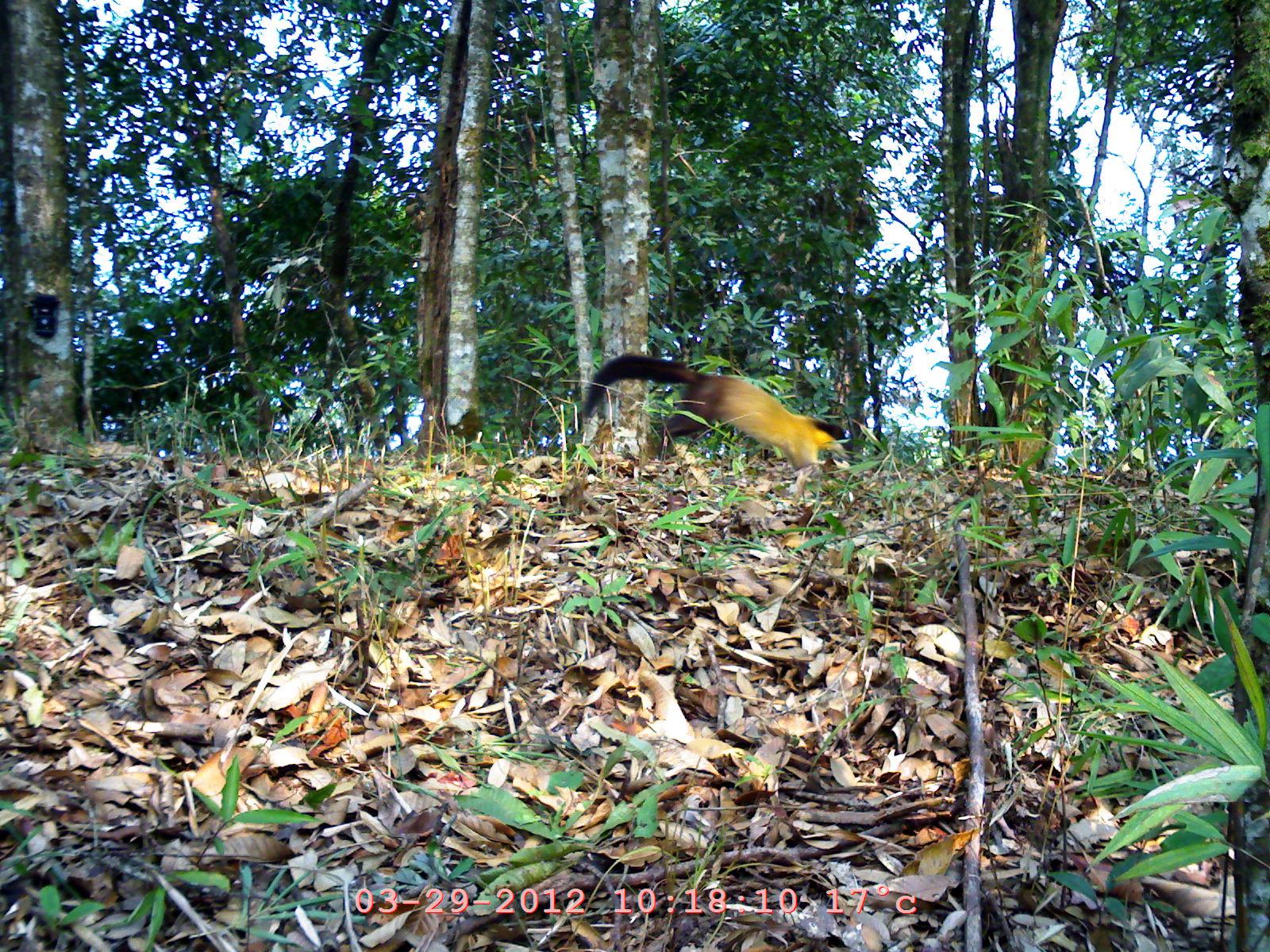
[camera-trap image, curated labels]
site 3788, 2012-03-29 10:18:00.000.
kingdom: Animalia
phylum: Chordata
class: Mammalia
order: Carnivora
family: Mustelidae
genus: Martes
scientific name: Martes flavigula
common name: yellow-throated marten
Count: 1.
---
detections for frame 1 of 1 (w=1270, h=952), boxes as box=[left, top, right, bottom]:
martes flavigula: box=[577, 352, 853, 474]